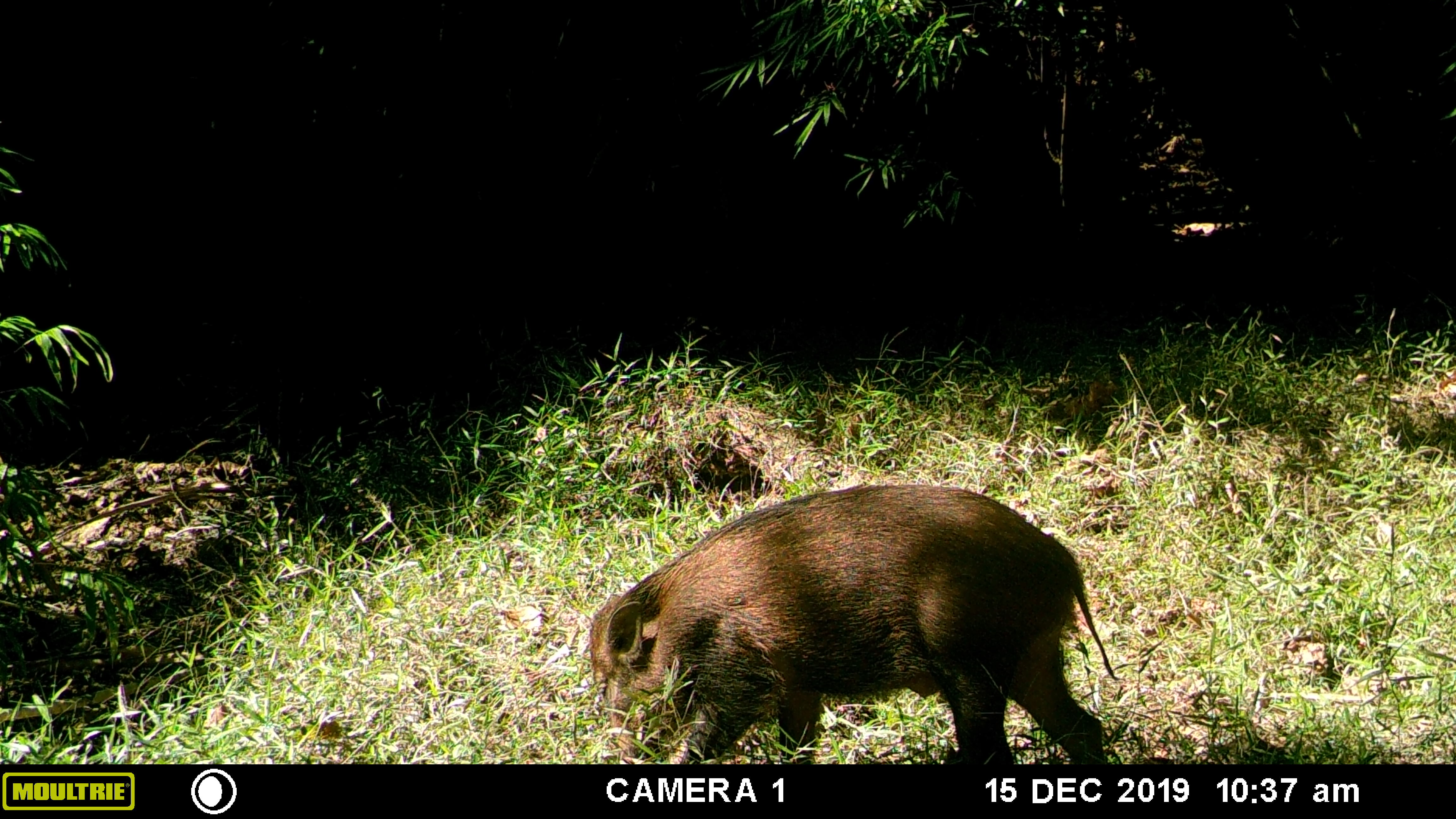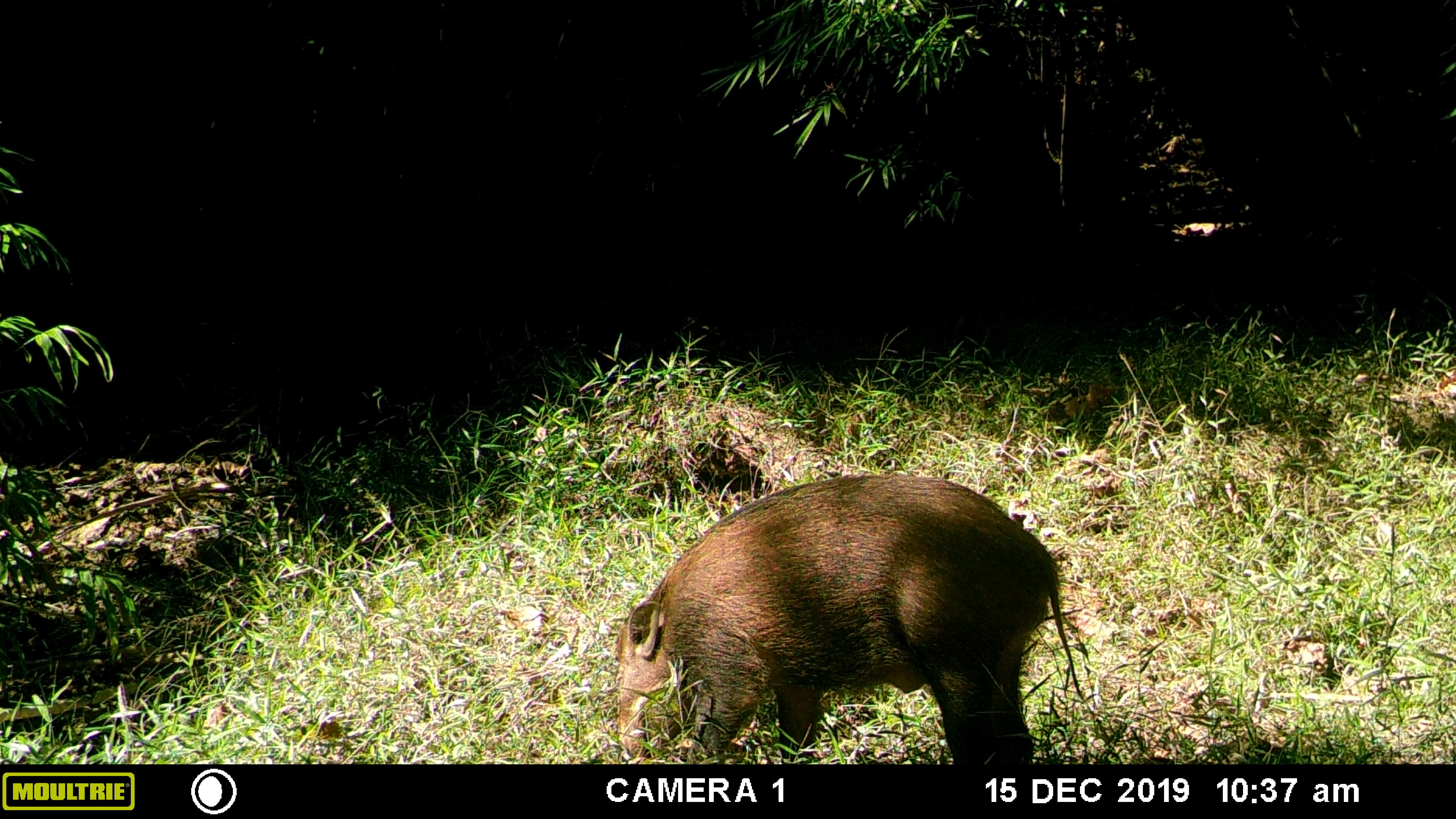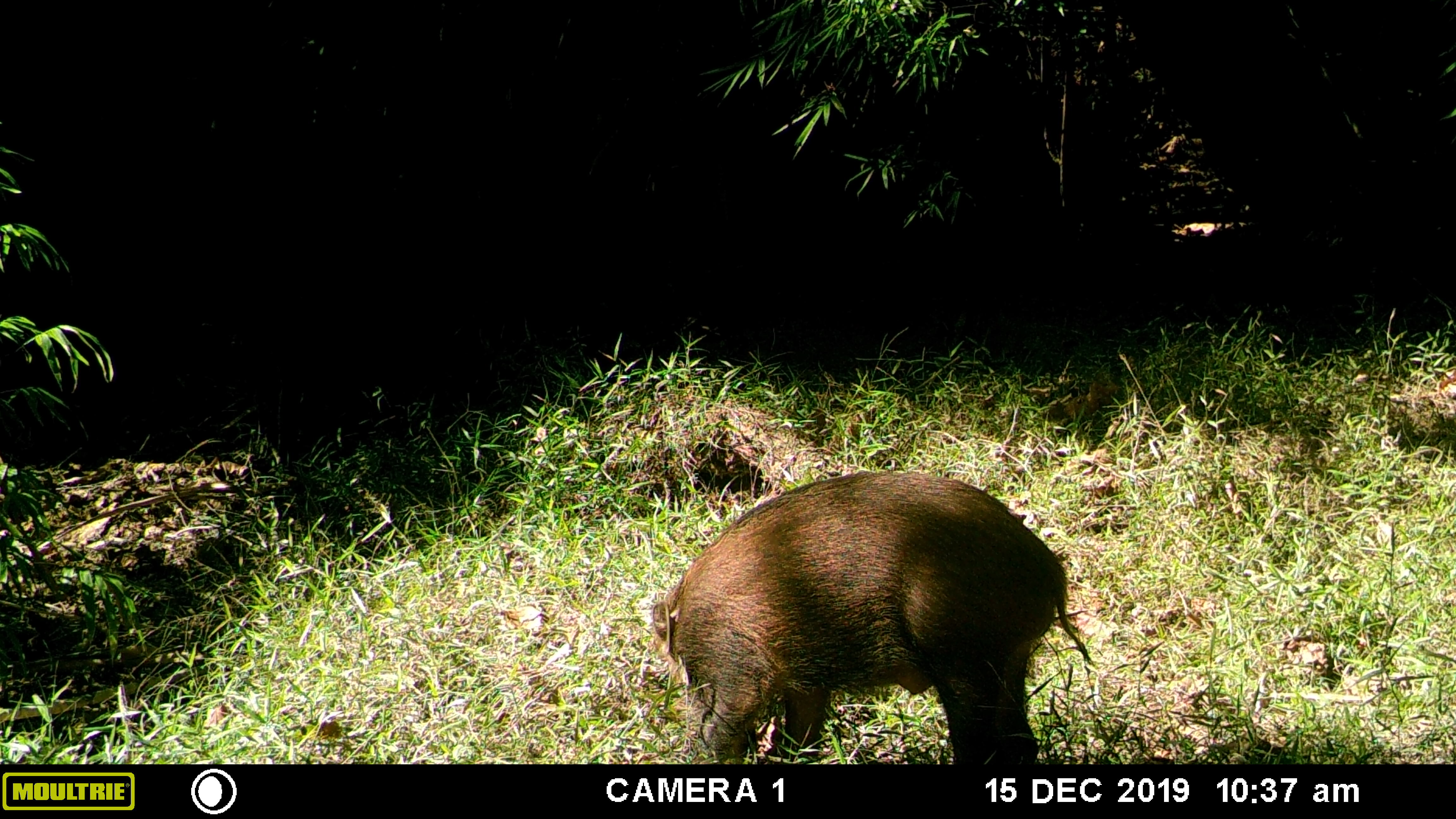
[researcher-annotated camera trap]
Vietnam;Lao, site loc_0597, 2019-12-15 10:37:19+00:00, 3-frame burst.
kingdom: Animalia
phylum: Chordata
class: Mammalia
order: Artiodactyla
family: Suidae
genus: Sus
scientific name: Sus scrofa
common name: eurasian wild pig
Eurasian wild pig (Sus scrofa). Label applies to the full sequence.